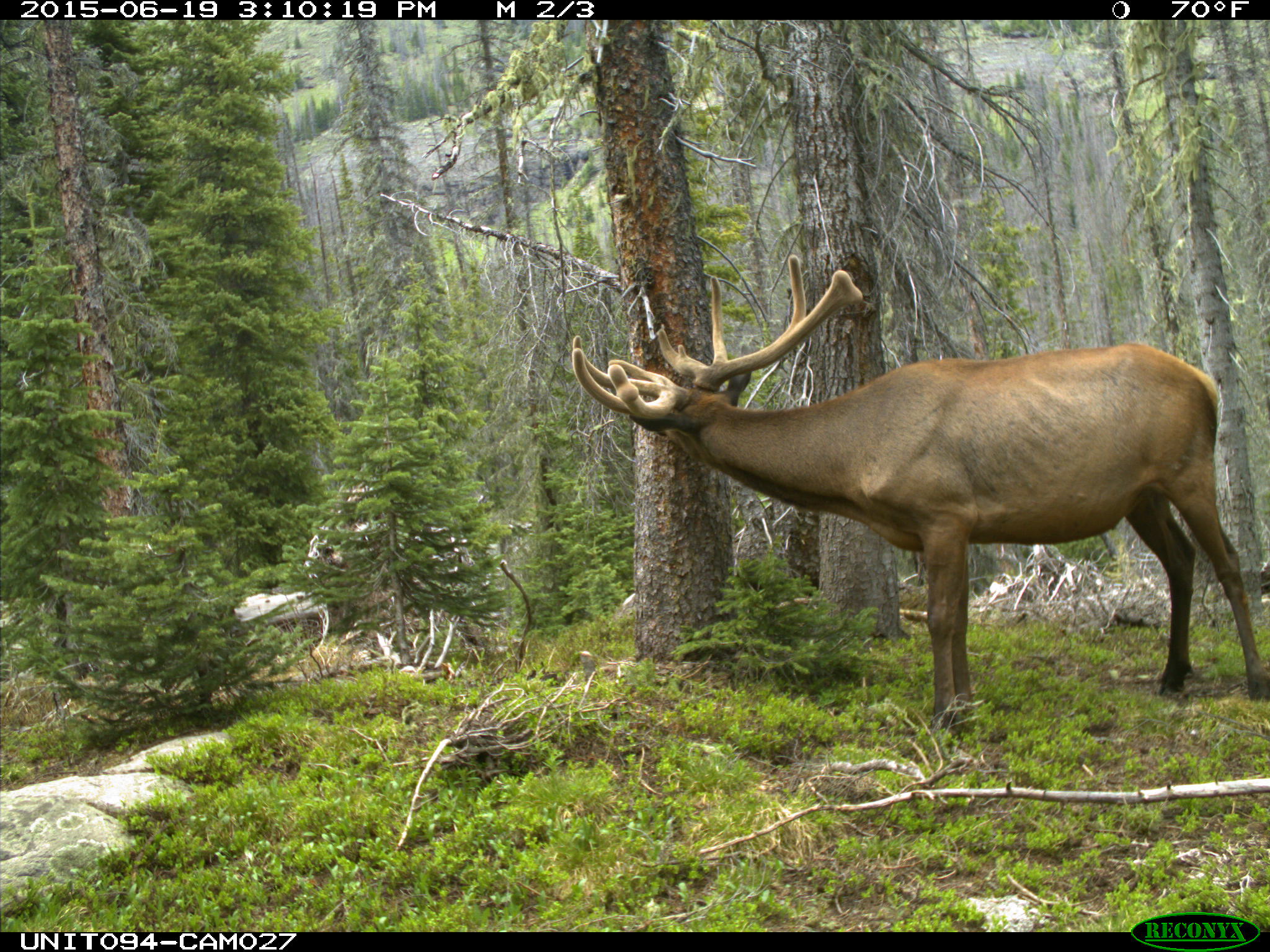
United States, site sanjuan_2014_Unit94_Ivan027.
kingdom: Animalia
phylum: Chordata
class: Mammalia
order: Artiodactyla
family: Cervidae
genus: Cervus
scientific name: Cervus elaphus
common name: red deer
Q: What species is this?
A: Cervus elaphus (red deer).